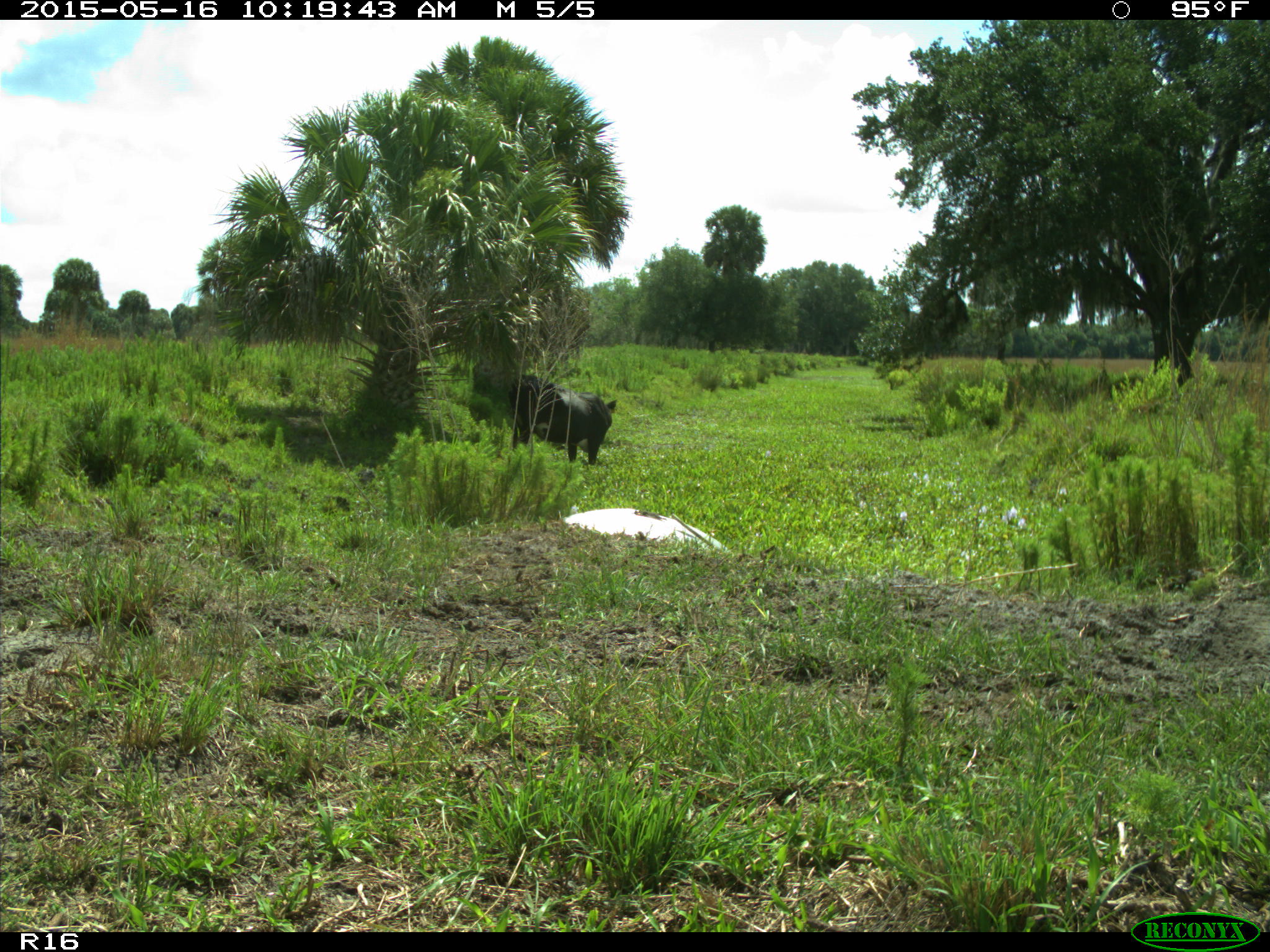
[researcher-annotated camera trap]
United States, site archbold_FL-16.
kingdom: Animalia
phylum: Chordata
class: Mammalia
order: Artiodactyla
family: Bovidae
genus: Bos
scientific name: Bos taurus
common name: domestic cow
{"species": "Bos taurus (domestic cow)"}